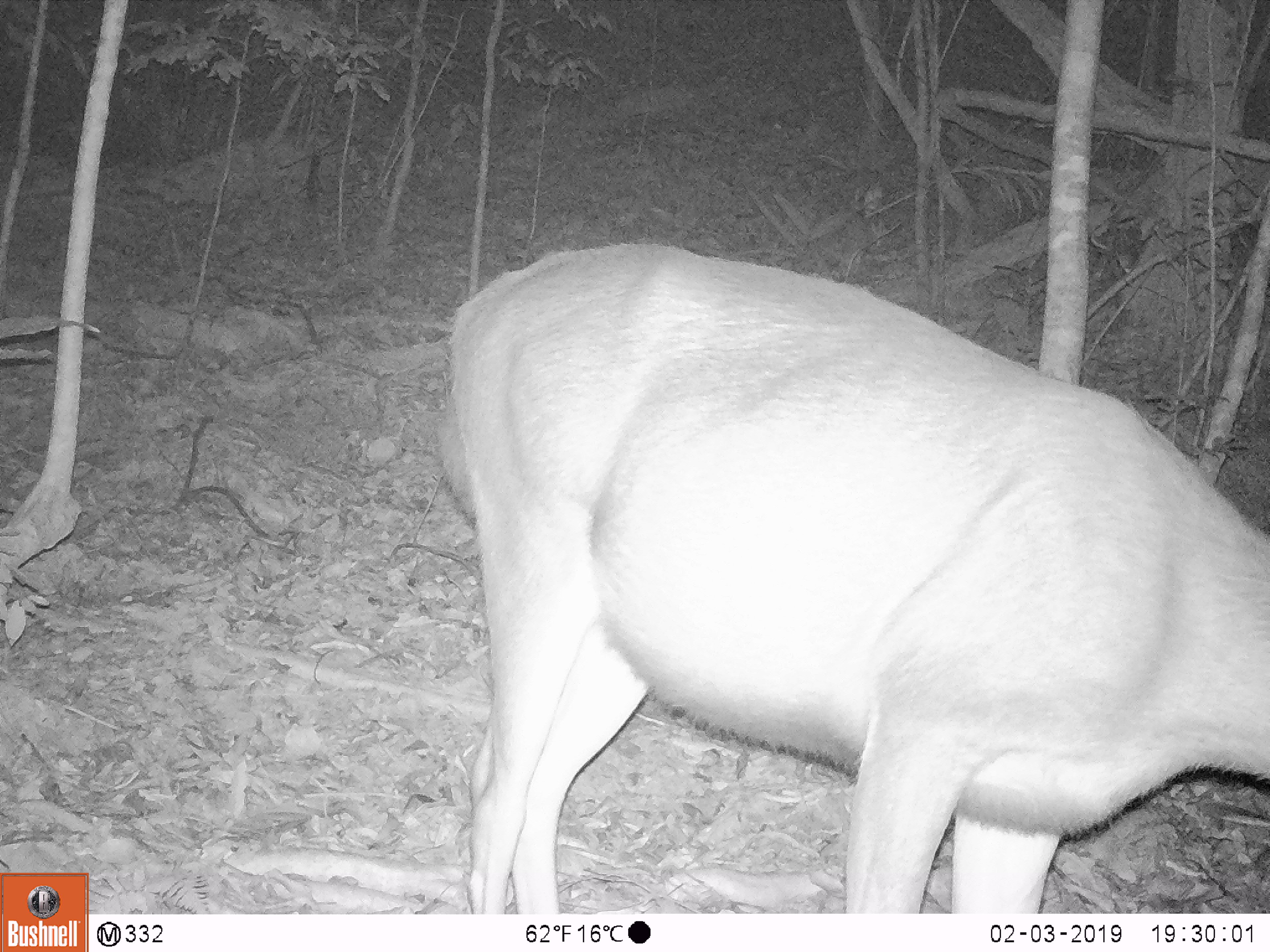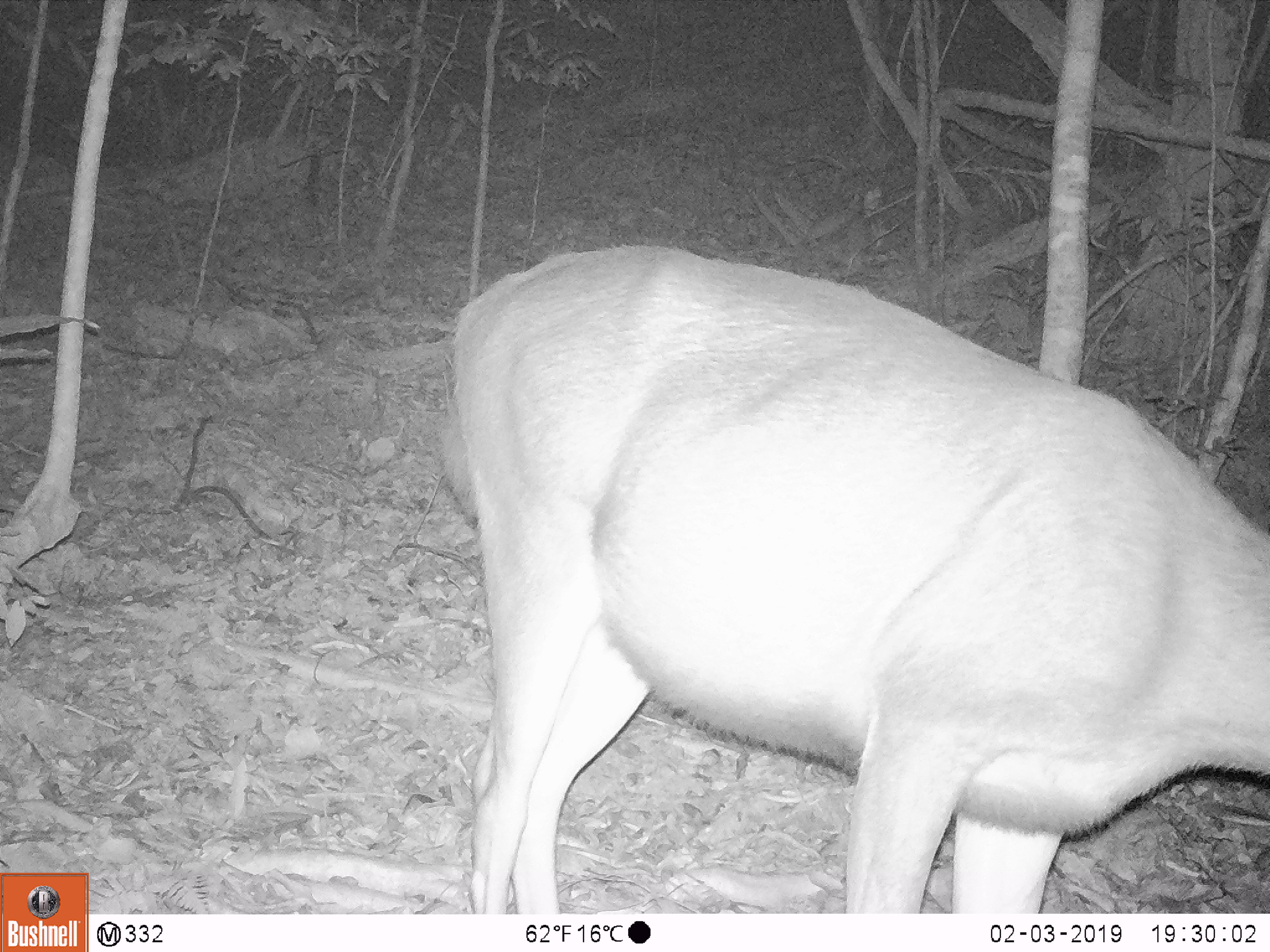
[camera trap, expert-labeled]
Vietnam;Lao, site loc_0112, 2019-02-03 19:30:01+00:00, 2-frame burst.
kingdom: Animalia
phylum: Chordata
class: Mammalia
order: Artiodactyla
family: Cervidae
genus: Rusa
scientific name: Rusa unicolor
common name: sambar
Sambar (Rusa unicolor). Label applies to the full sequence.